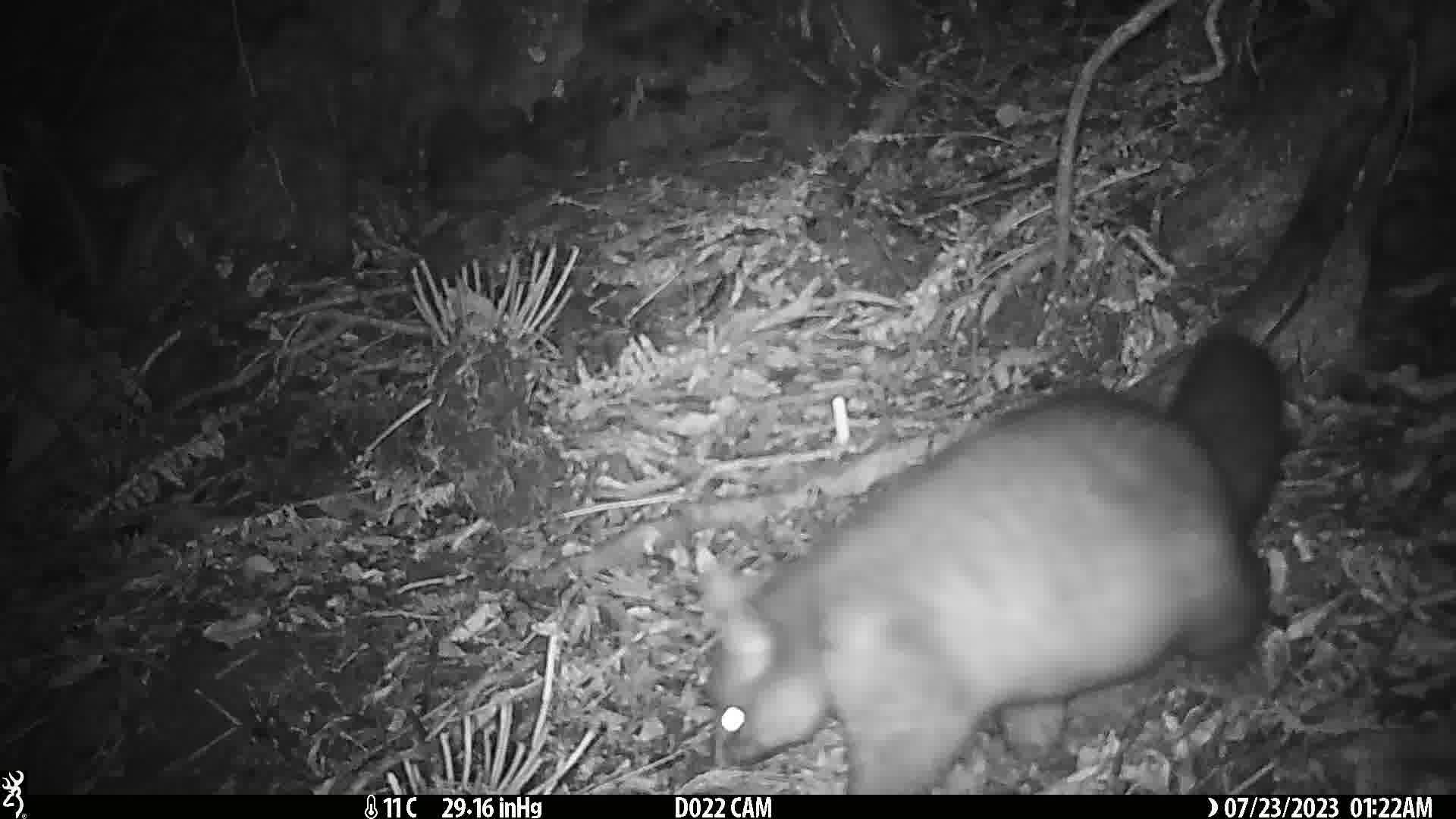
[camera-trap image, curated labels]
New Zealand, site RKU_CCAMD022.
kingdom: Animalia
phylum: Chordata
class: Mammalia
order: Diprotodontia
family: Phalangeridae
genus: Trichosurus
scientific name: Trichosurus vulpecula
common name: common brushtail possum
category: possum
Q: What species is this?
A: Possum (common brushtail possum) (Trichosurus vulpecula).